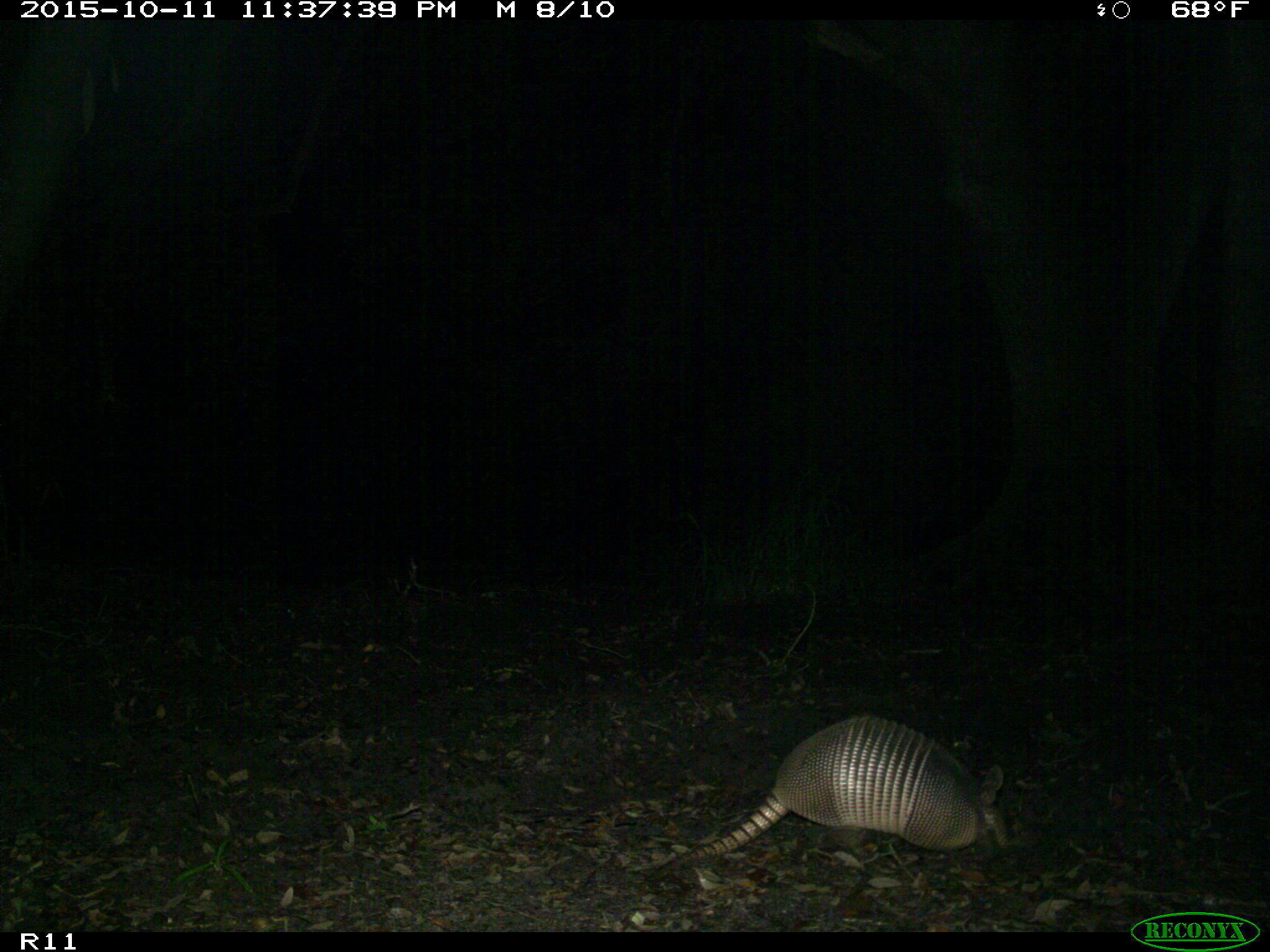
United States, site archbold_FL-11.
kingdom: Animalia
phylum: Chordata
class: Mammalia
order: Cingulata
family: Dasypodidae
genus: Dasypus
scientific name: Dasypus novemcinctus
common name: nine-banded armadillo